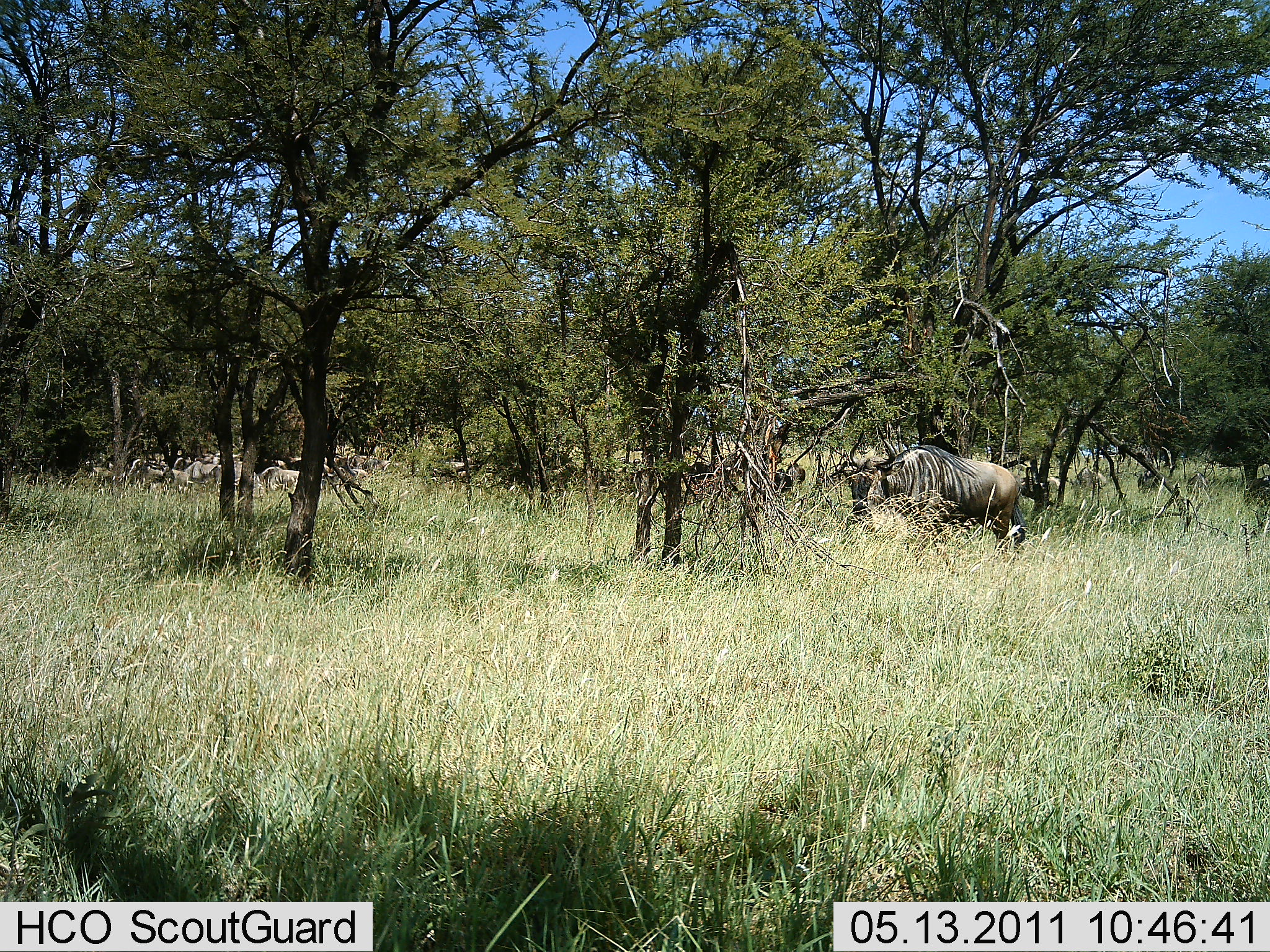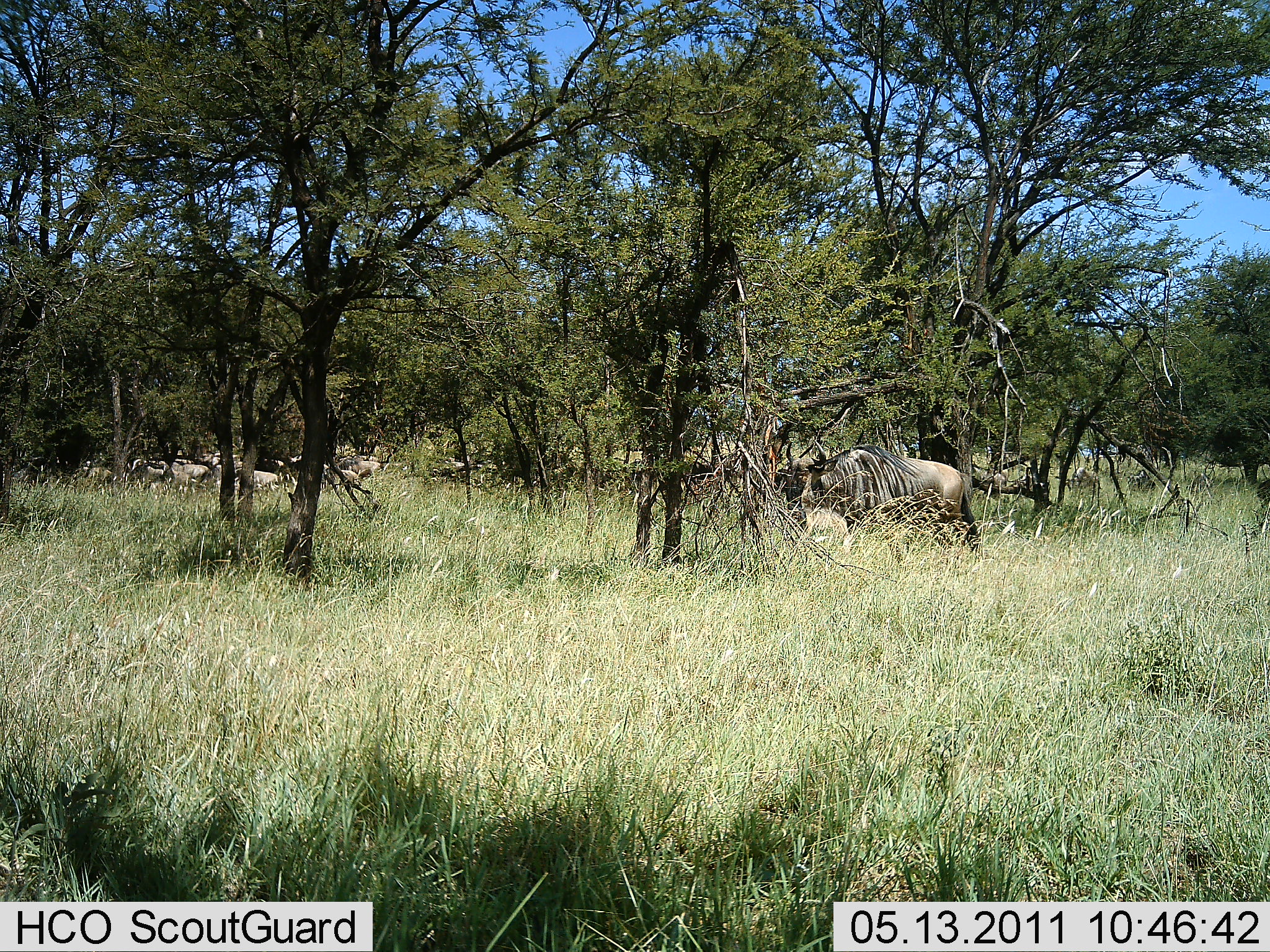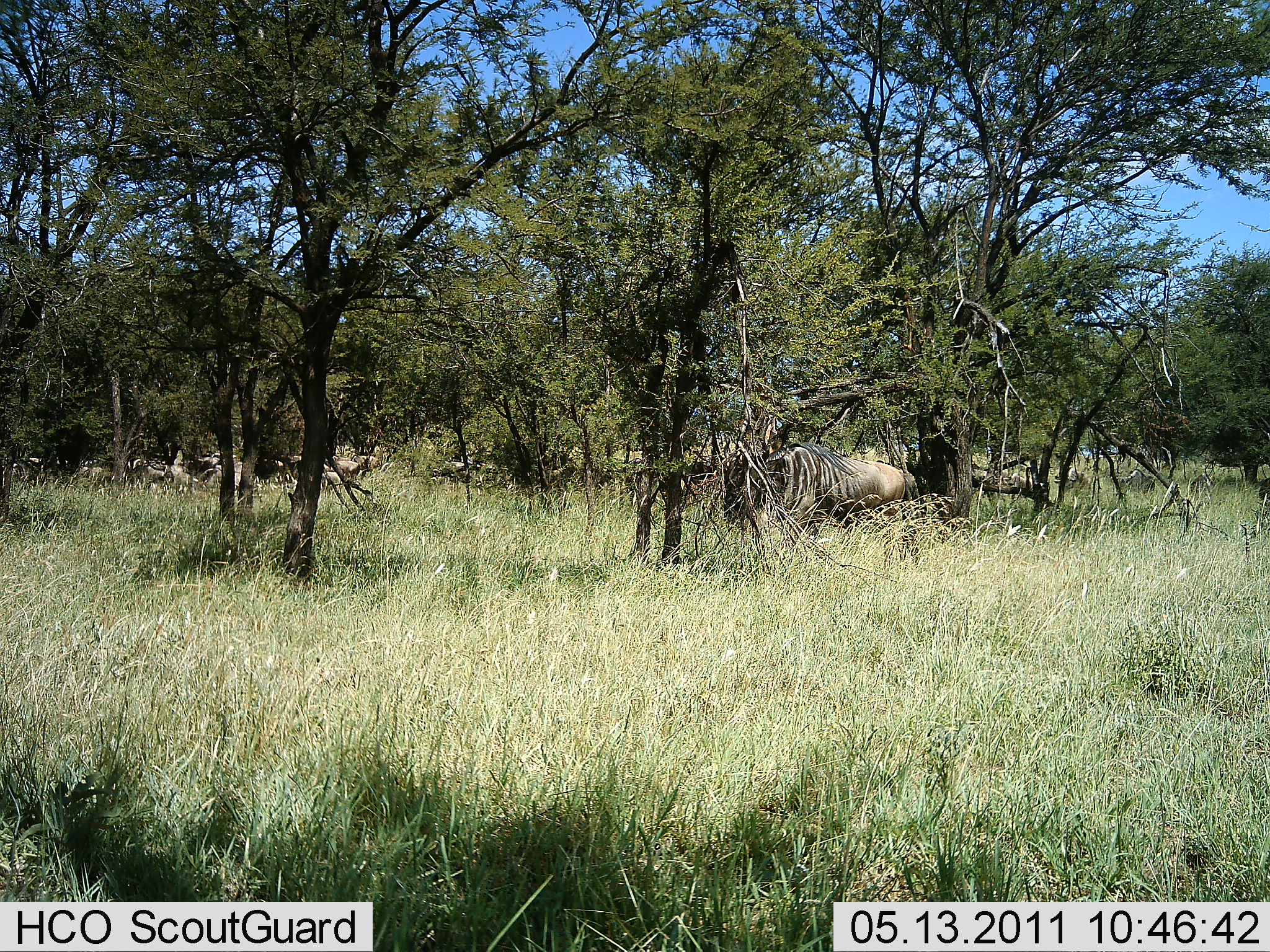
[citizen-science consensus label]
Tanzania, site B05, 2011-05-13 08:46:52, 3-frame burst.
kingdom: Animalia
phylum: Chordata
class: Mammalia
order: Artiodactyla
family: Bovidae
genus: Connochaetes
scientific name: Connochaetes taurinus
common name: blue wildebeest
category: wildebeest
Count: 11-50.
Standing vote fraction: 27%.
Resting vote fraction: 0%.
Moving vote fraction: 91%.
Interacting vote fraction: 0%.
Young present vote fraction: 0%.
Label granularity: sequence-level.